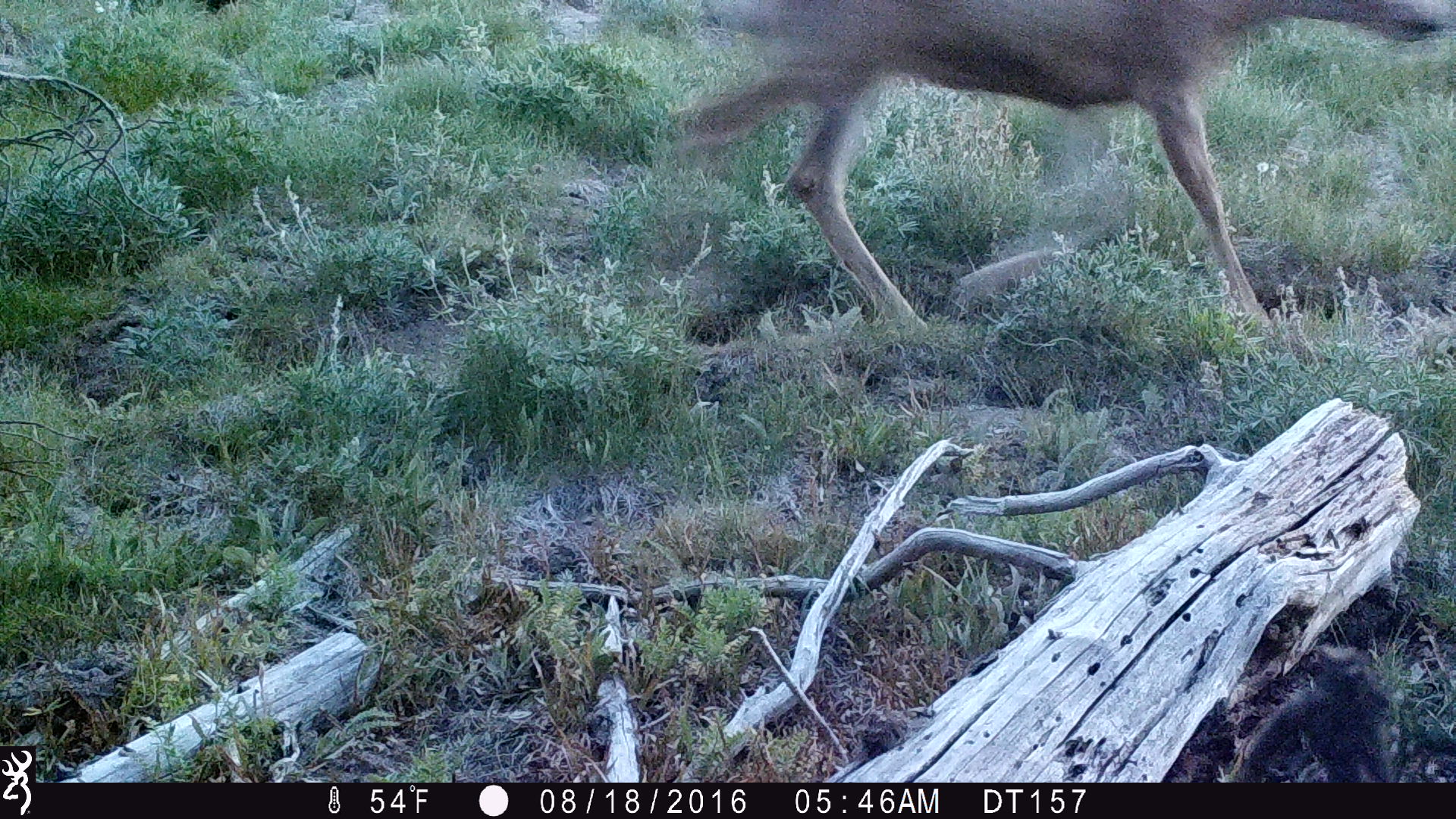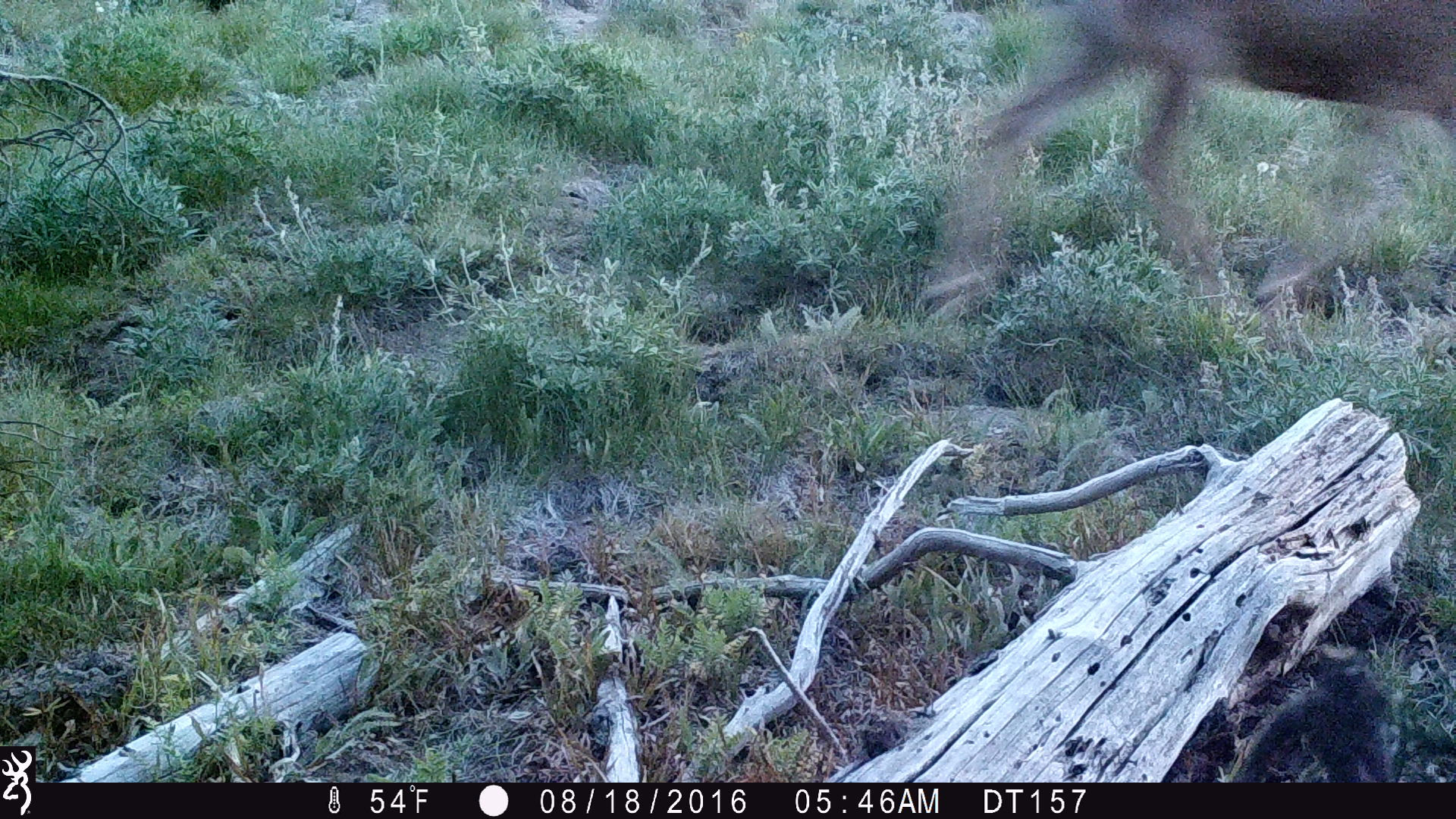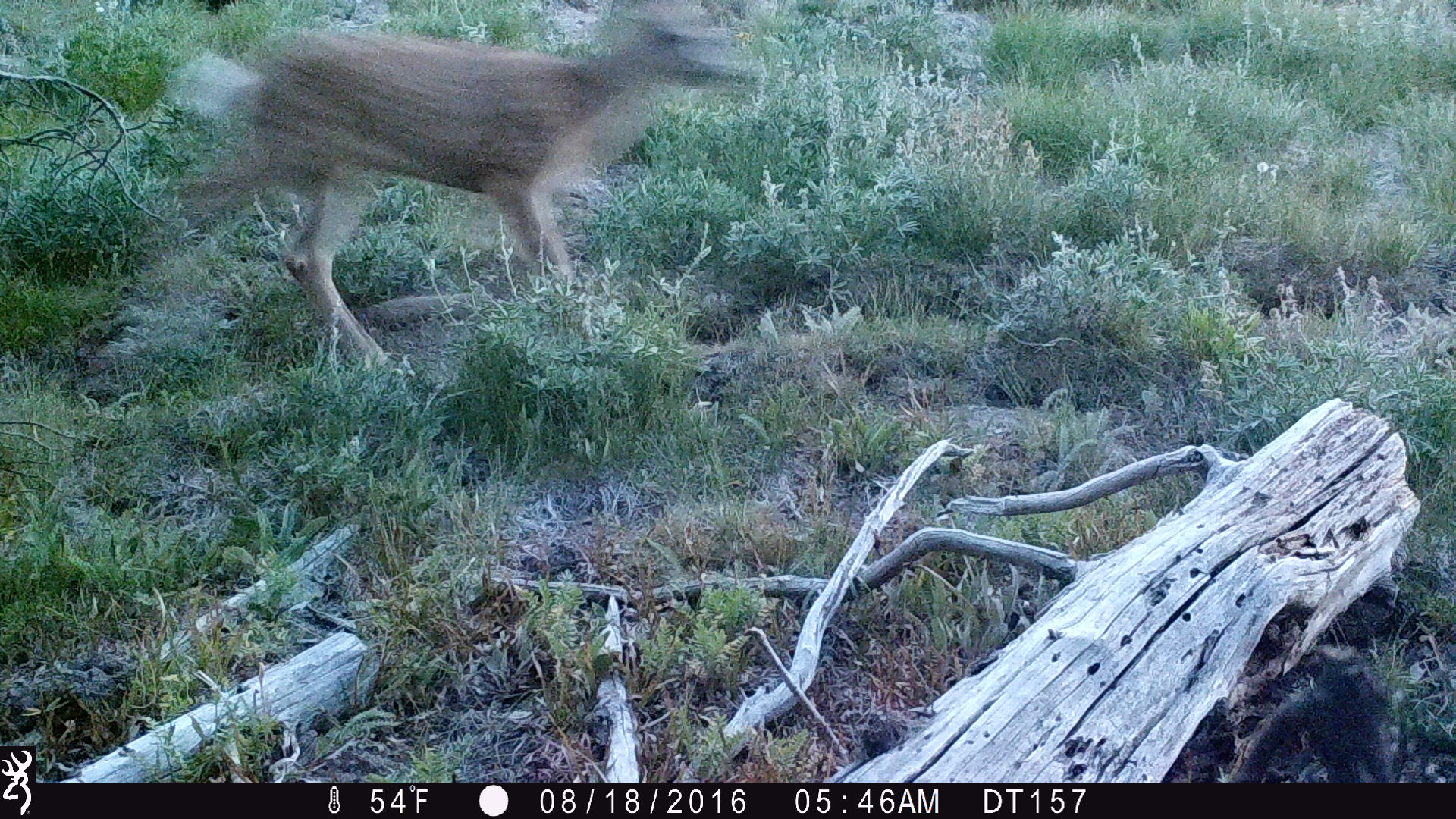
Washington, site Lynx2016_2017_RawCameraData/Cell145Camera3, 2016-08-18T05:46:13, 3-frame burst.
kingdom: Animalia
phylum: Chordata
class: Mammalia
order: Artiodactyla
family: Cervidae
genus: Odocoileus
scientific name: Odocoileus hemionus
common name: mule deer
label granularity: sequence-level